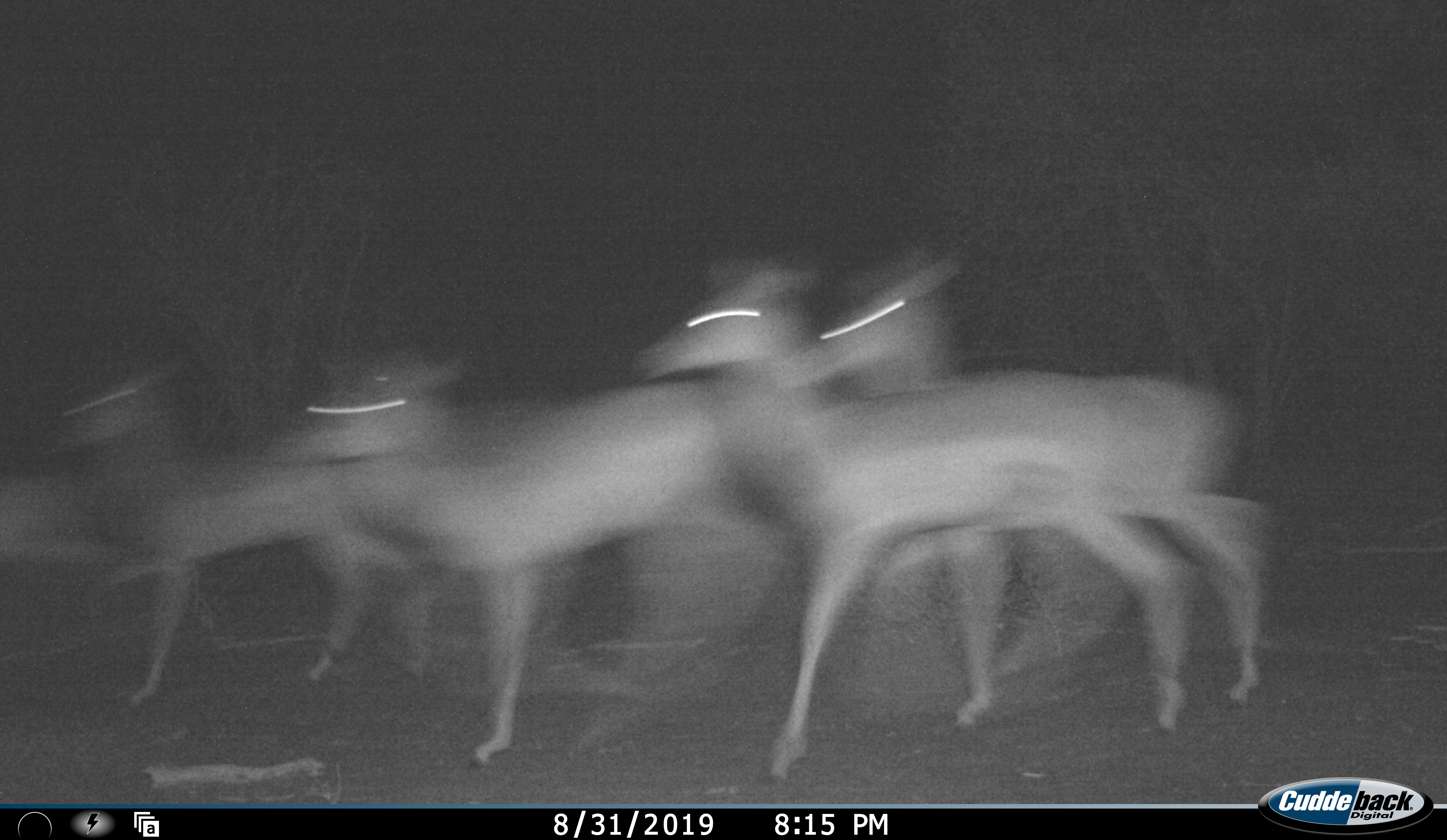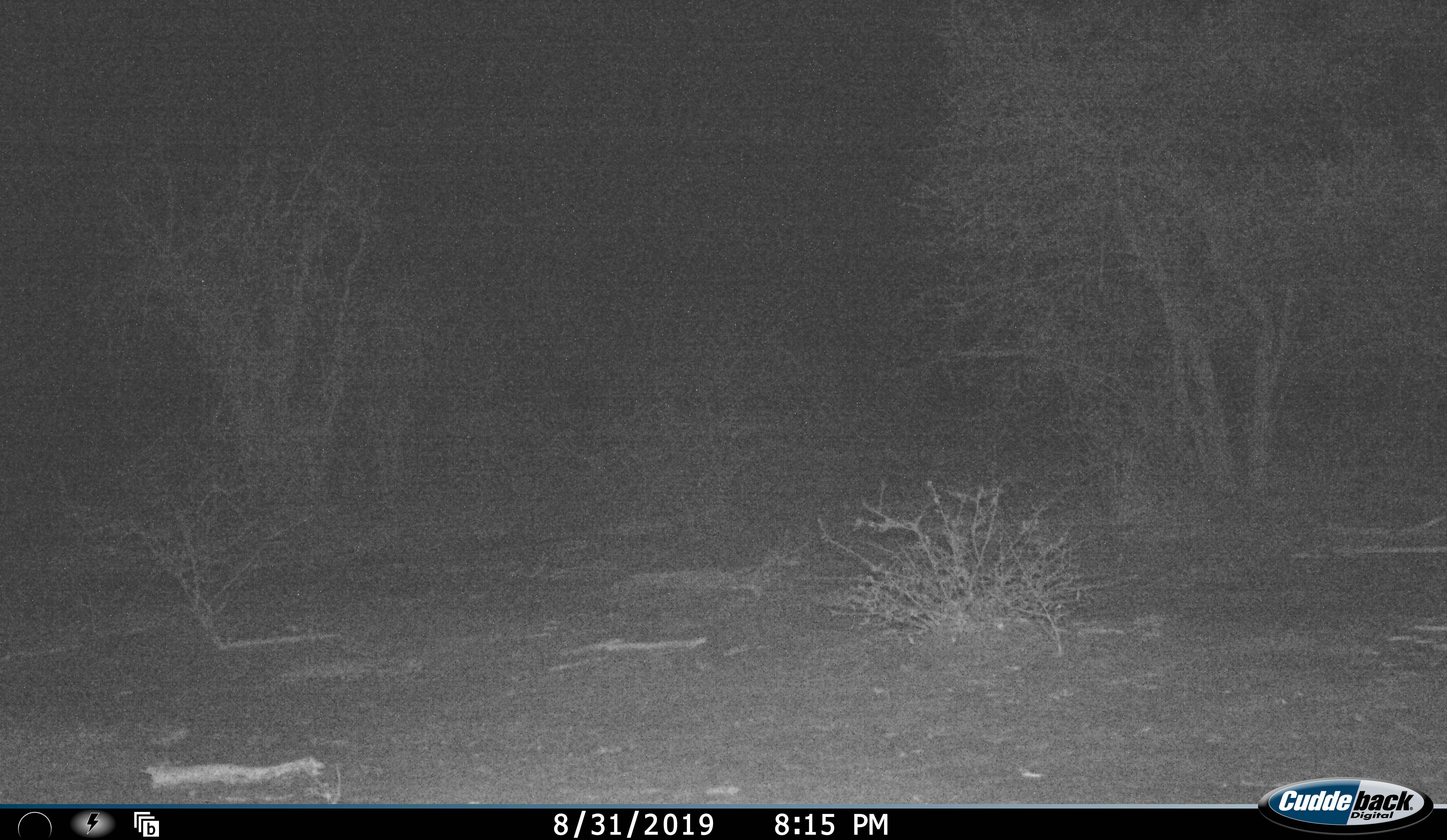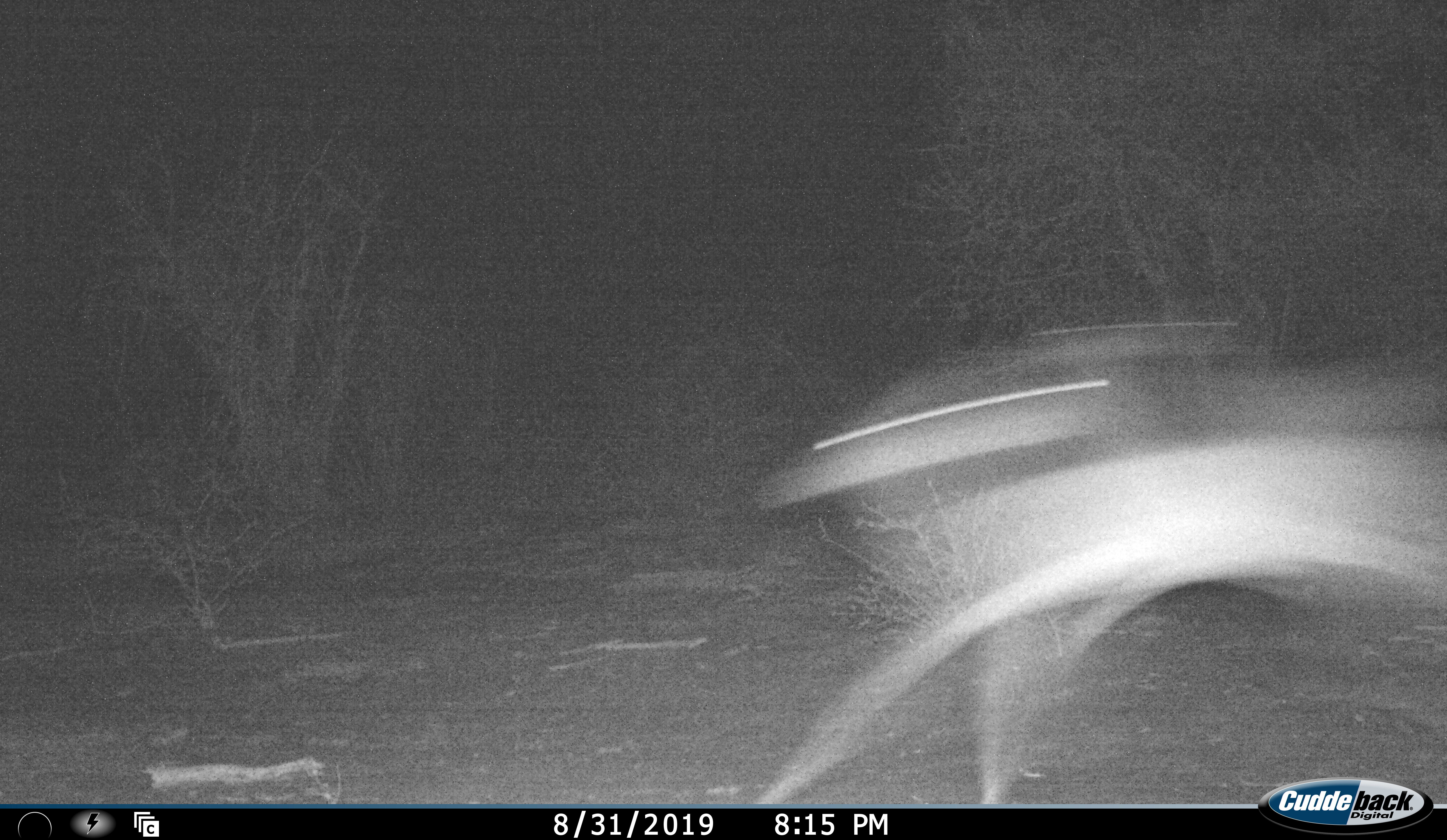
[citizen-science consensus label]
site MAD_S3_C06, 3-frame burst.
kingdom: Animalia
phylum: Chordata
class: Mammalia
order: Artiodactyla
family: Bovidae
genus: Aepyceros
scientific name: Aepyceros melampus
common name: impala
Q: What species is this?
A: Impala (Aepyceros melampus).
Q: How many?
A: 5.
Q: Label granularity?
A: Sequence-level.